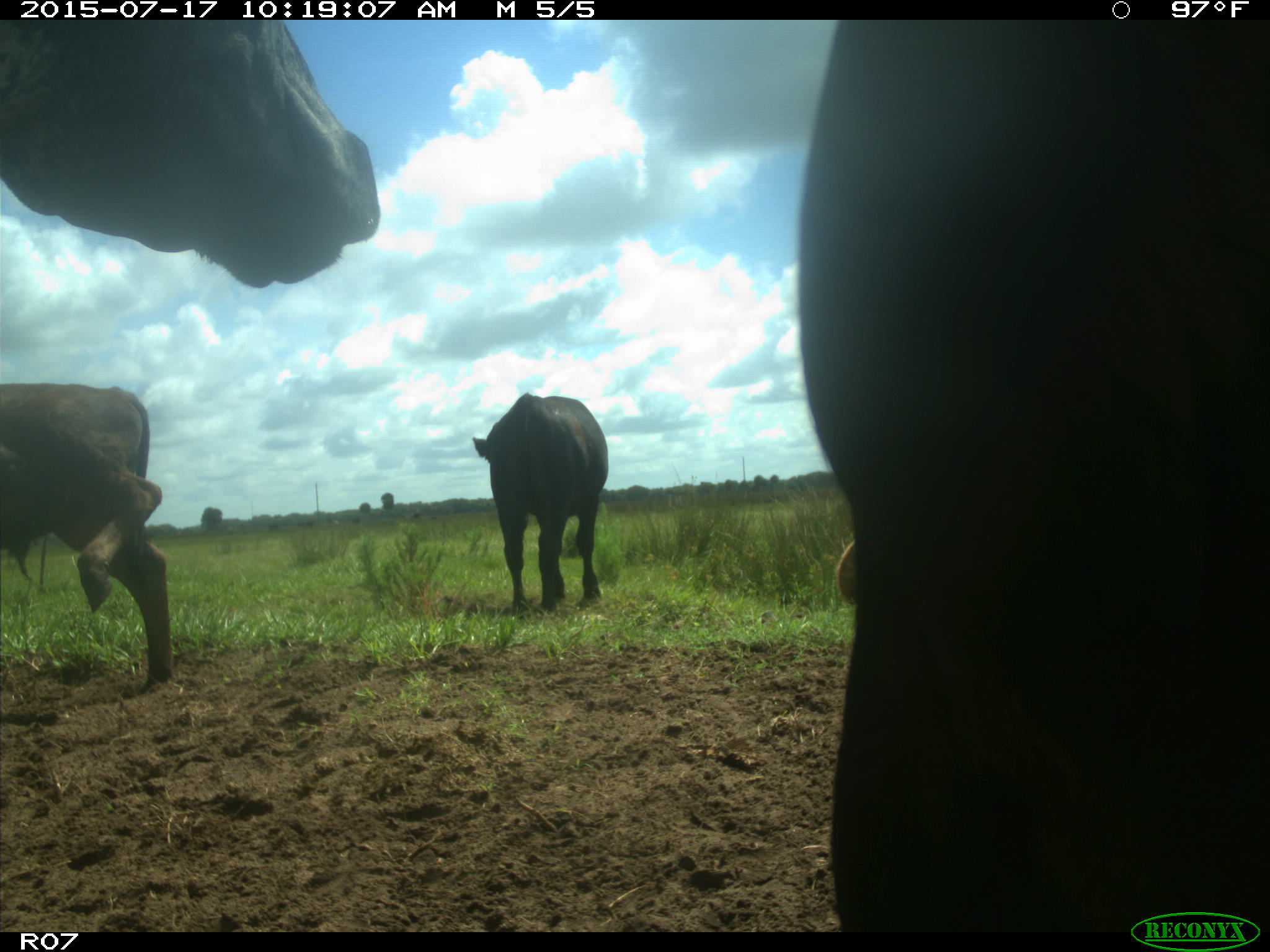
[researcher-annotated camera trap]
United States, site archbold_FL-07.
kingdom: Animalia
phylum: Chordata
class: Mammalia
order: Artiodactyla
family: Bovidae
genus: Bos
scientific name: Bos taurus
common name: domestic cow